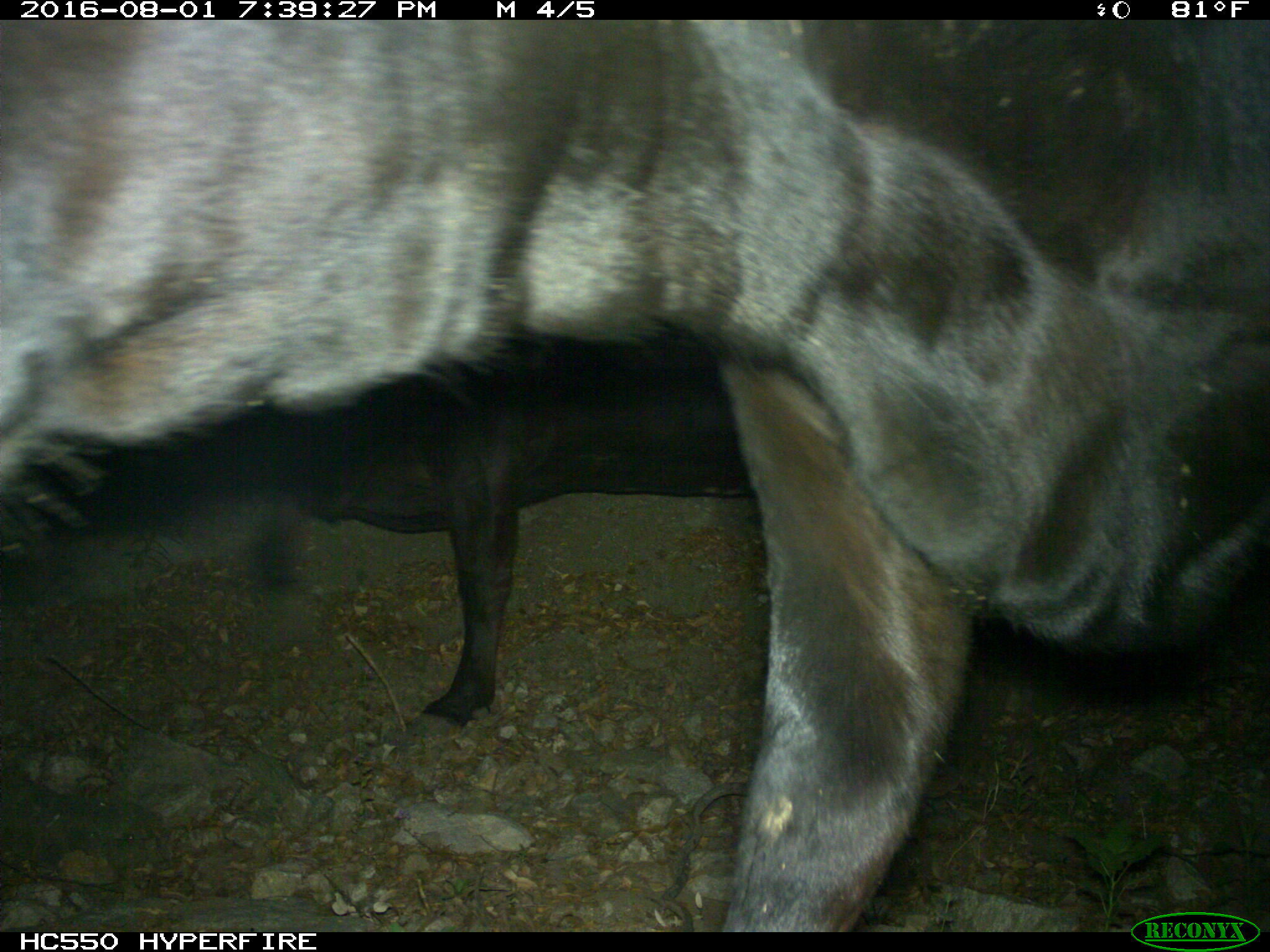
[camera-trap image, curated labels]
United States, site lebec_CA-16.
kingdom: Animalia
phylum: Chordata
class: Mammalia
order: Artiodactyla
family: Bovidae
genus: Bos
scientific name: Bos taurus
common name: domestic cow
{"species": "Bos taurus (domestic cow)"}